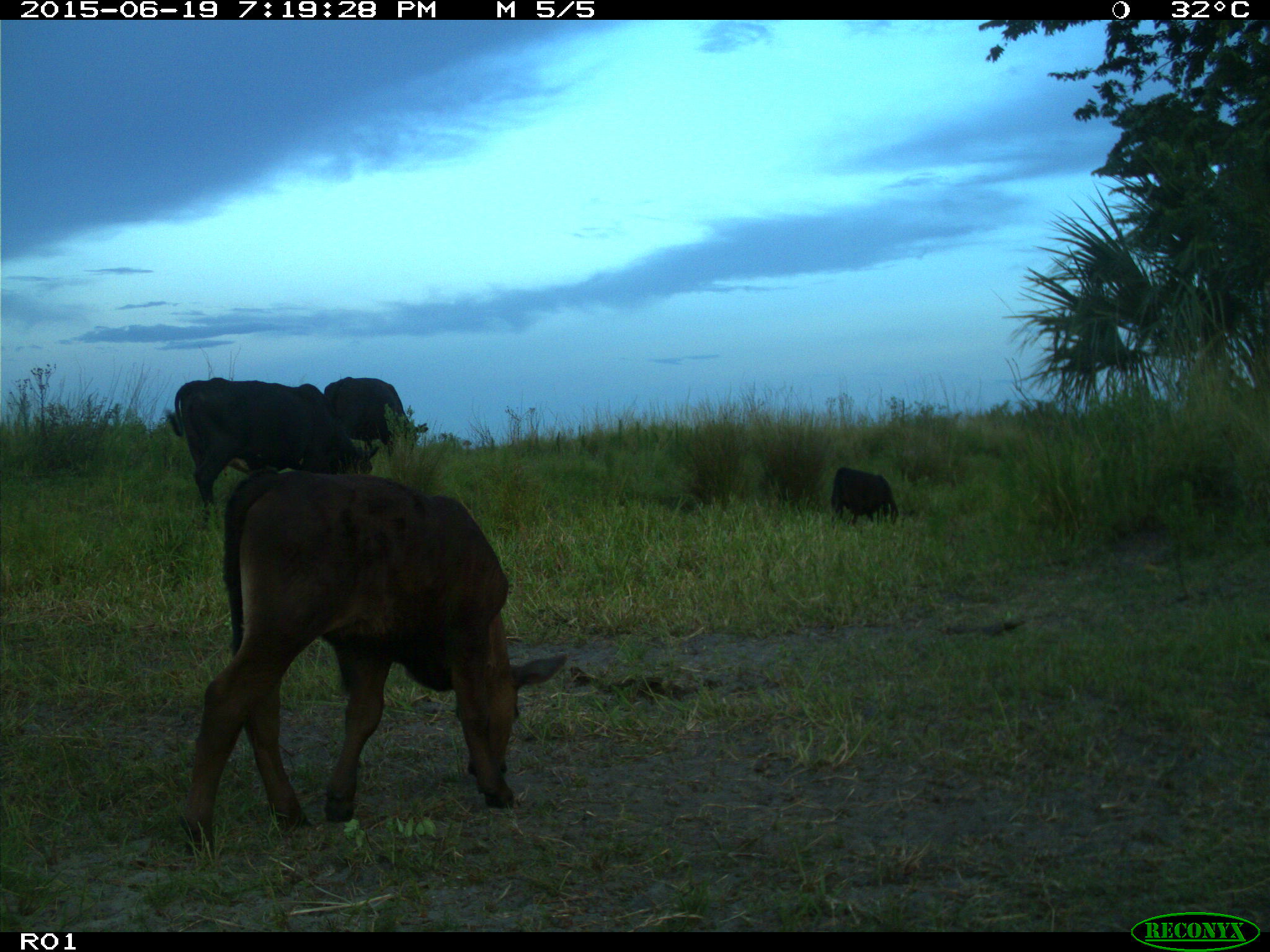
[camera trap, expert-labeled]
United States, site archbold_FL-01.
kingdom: Animalia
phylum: Chordata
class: Mammalia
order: Artiodactyla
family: Bovidae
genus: Bos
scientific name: Bos taurus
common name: domestic cow